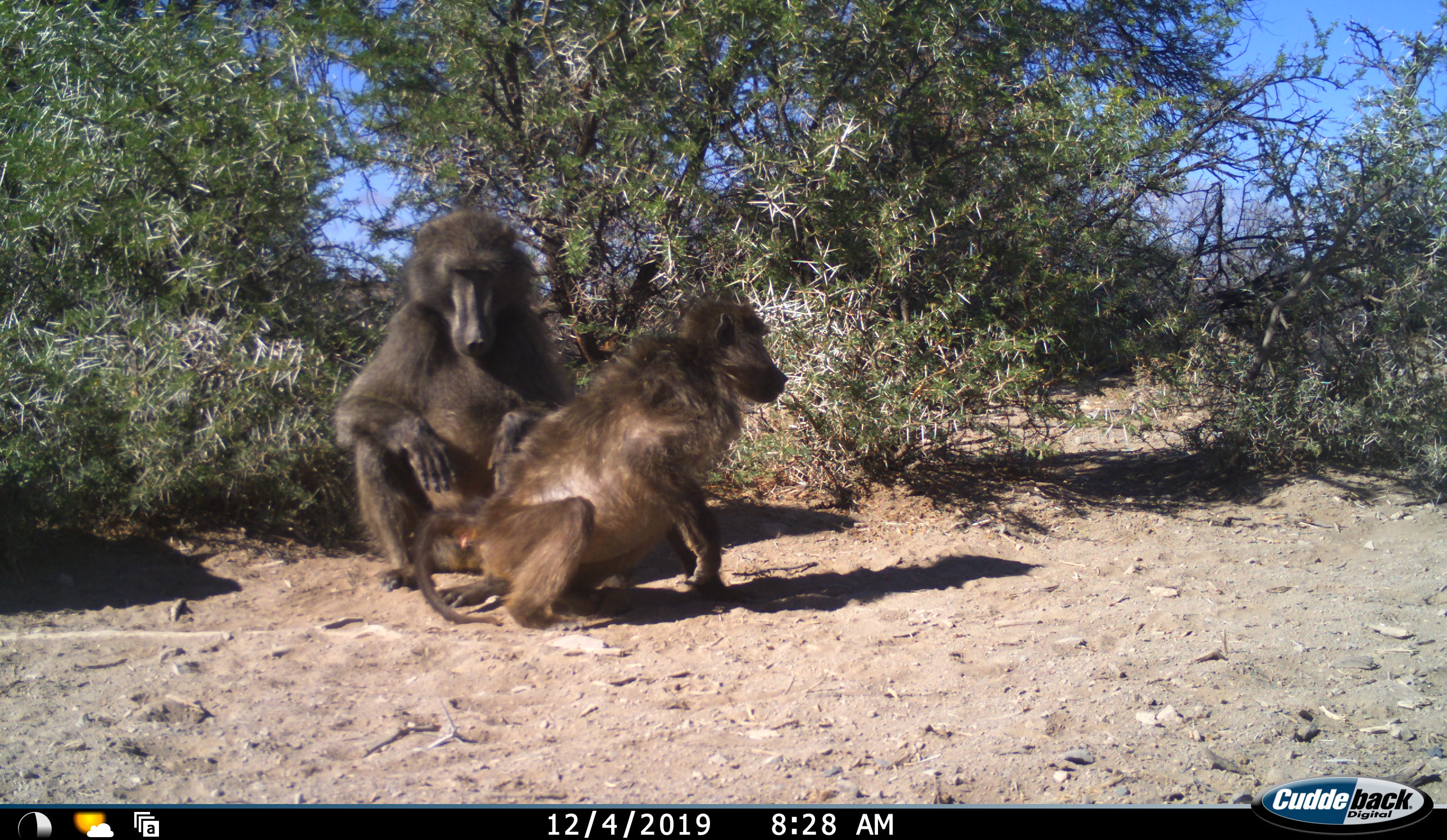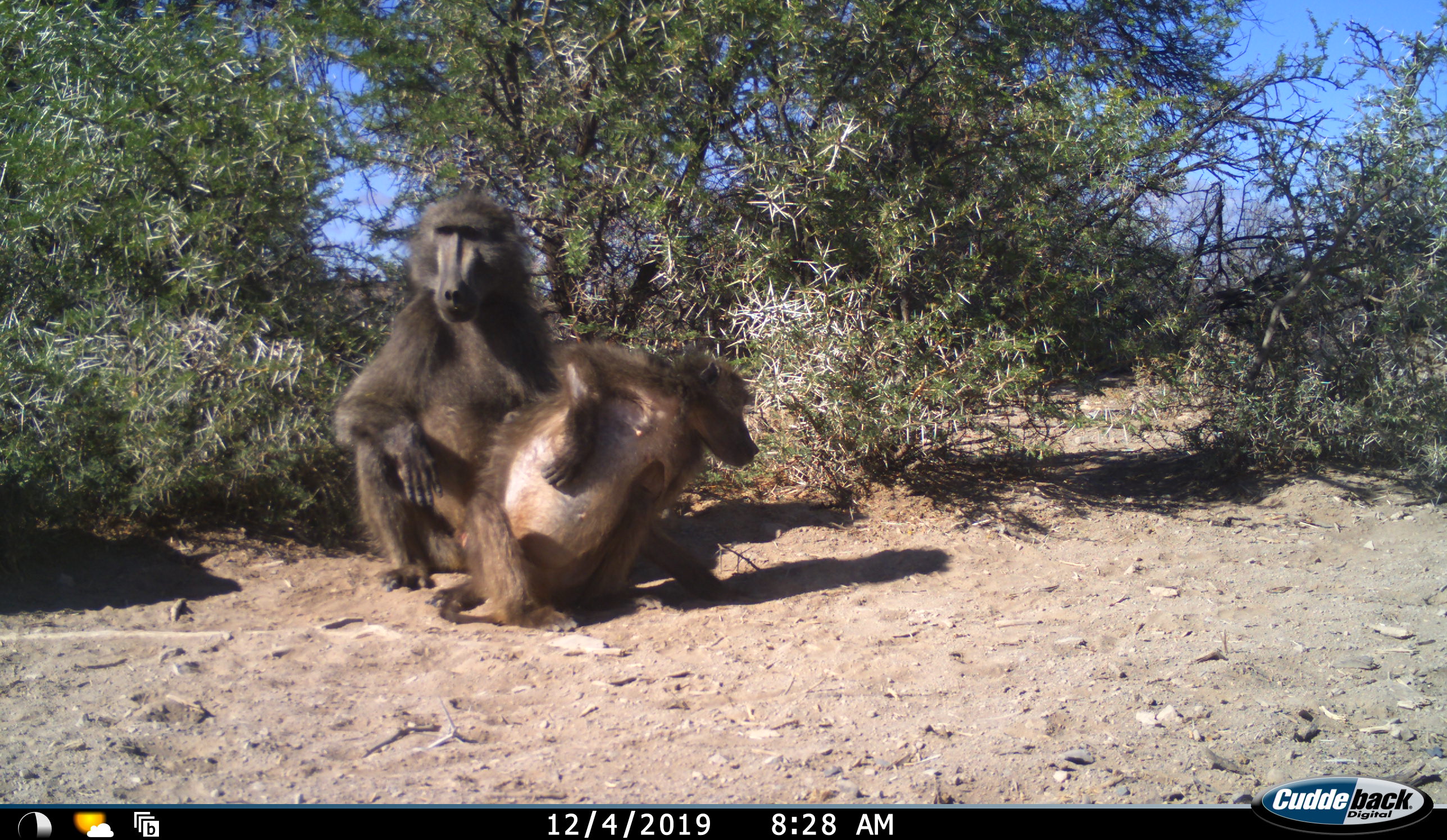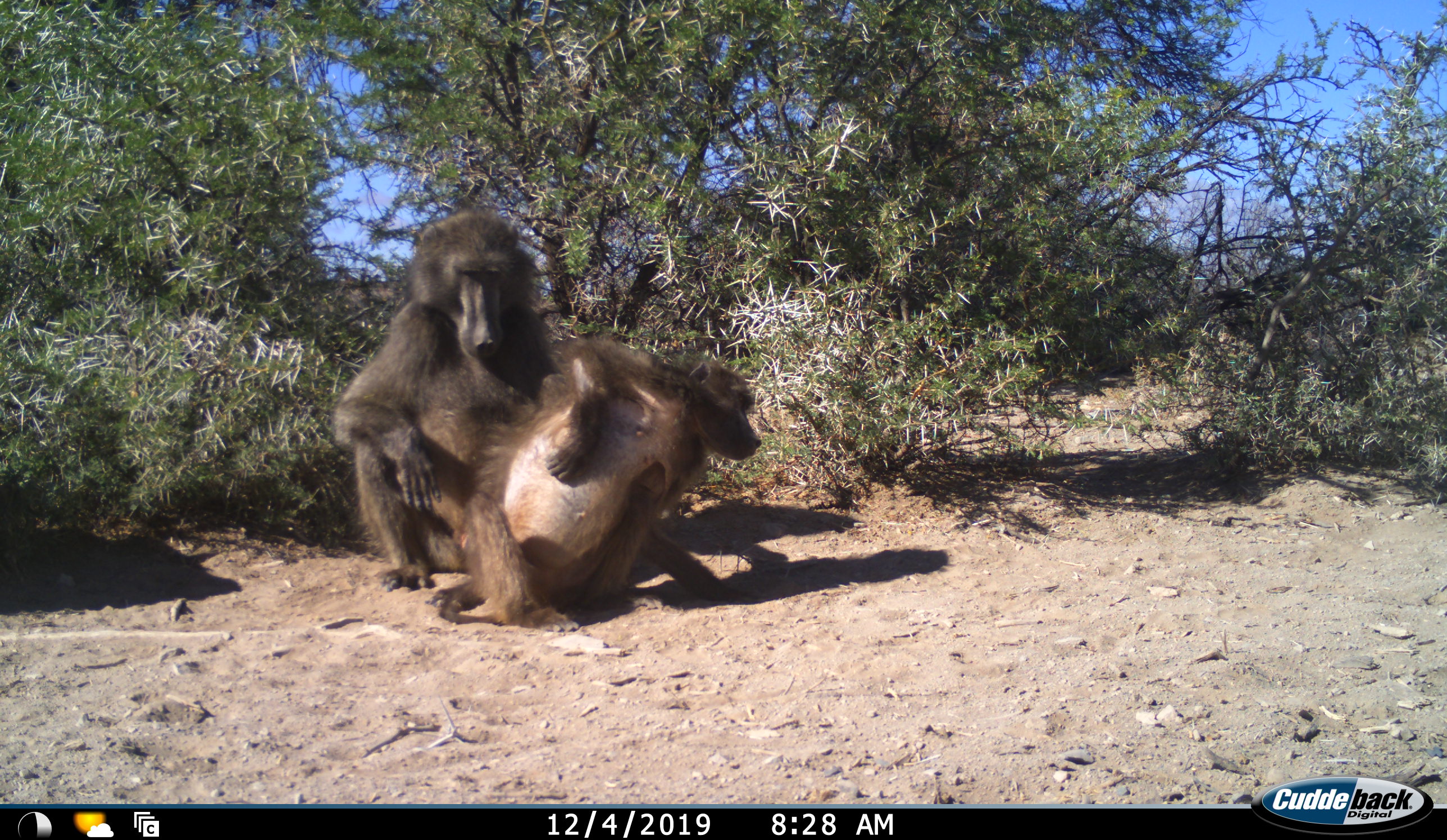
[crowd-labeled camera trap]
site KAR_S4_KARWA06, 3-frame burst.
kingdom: Animalia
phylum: Chordata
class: Mammalia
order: Primates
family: Cercopithecidae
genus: Papio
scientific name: Papio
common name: baboon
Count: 2.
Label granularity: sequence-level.